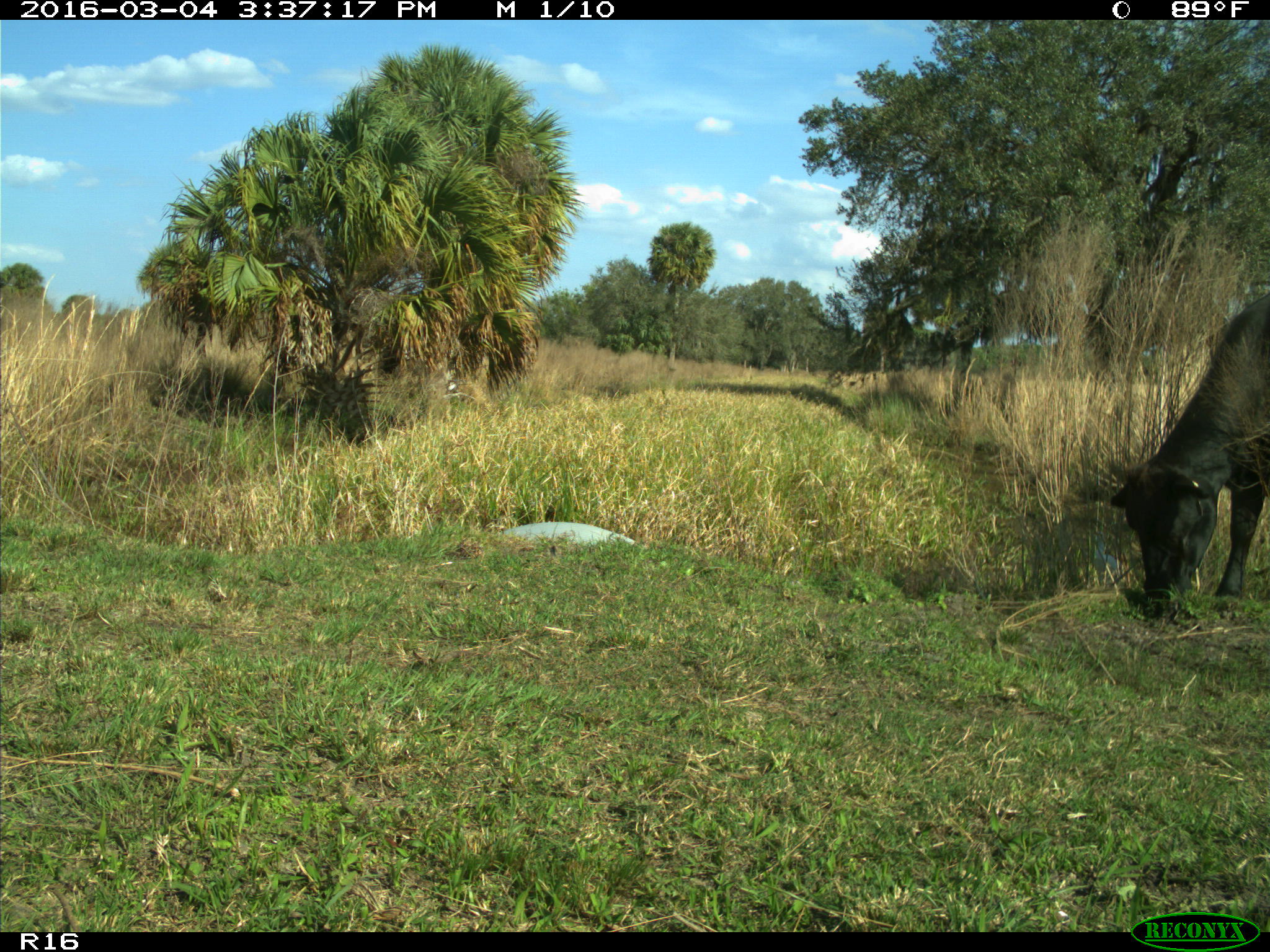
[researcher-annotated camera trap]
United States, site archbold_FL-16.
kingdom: Animalia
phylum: Chordata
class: Mammalia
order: Artiodactyla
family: Bovidae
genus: Bos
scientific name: Bos taurus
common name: domestic cow